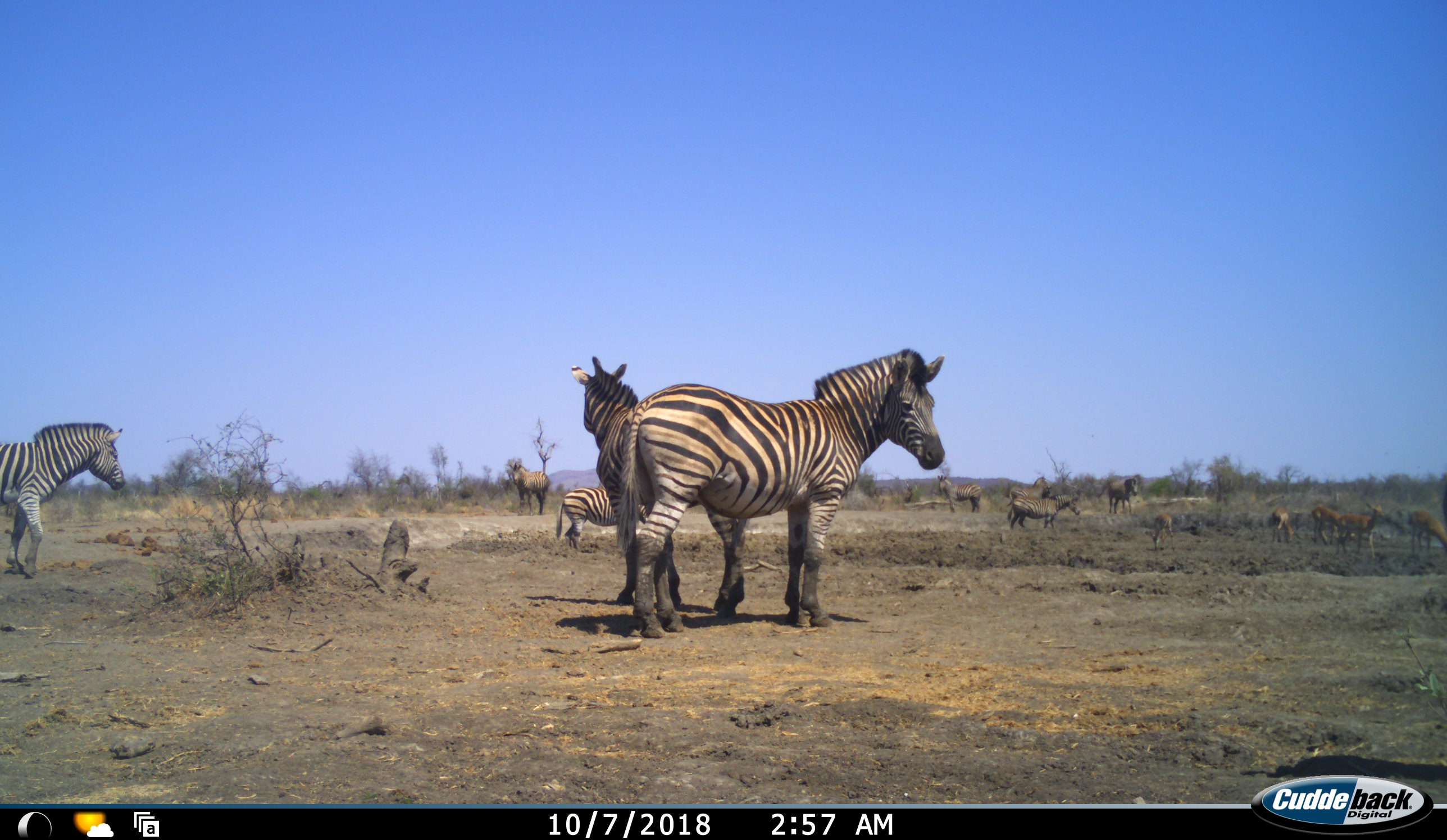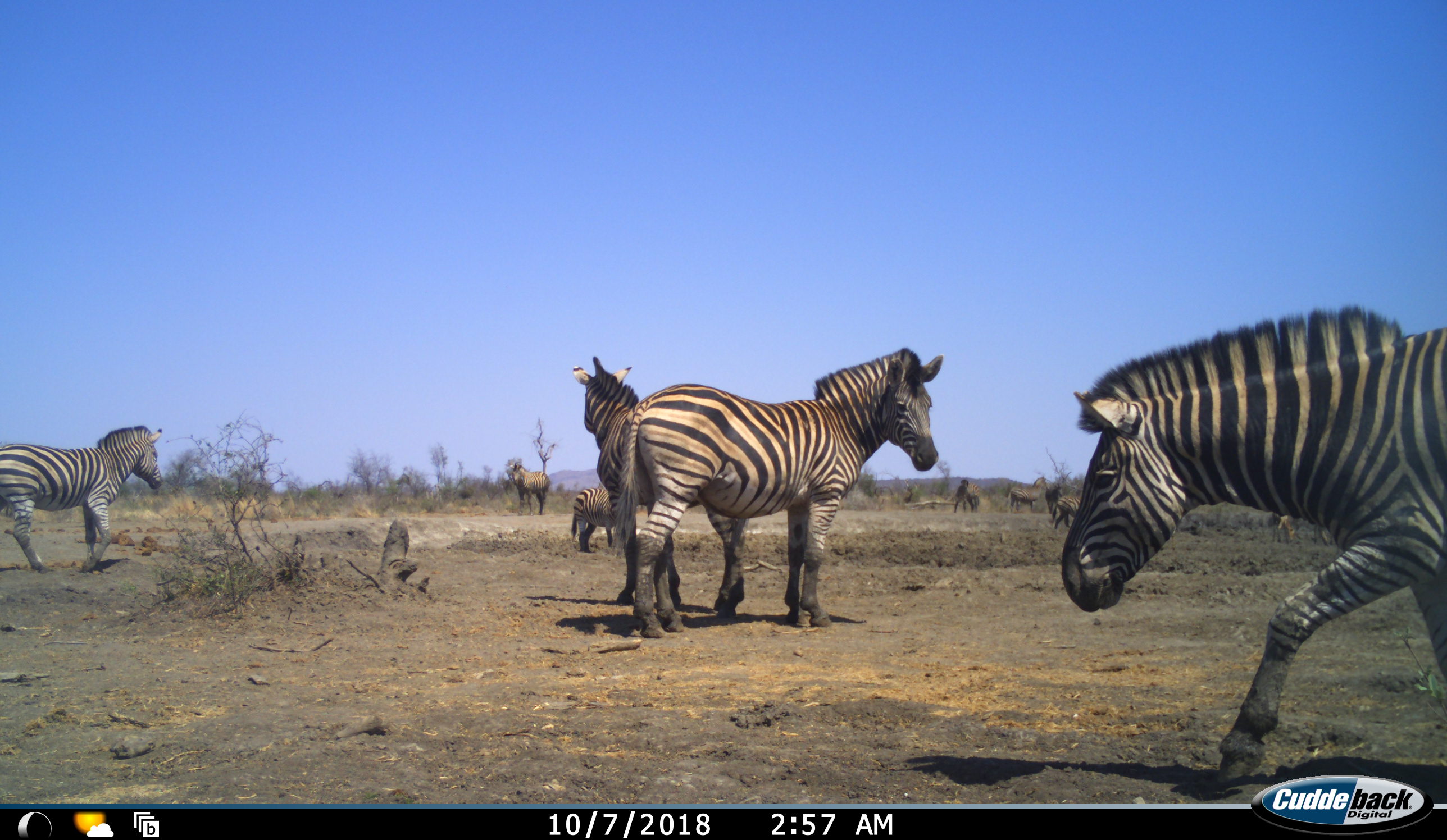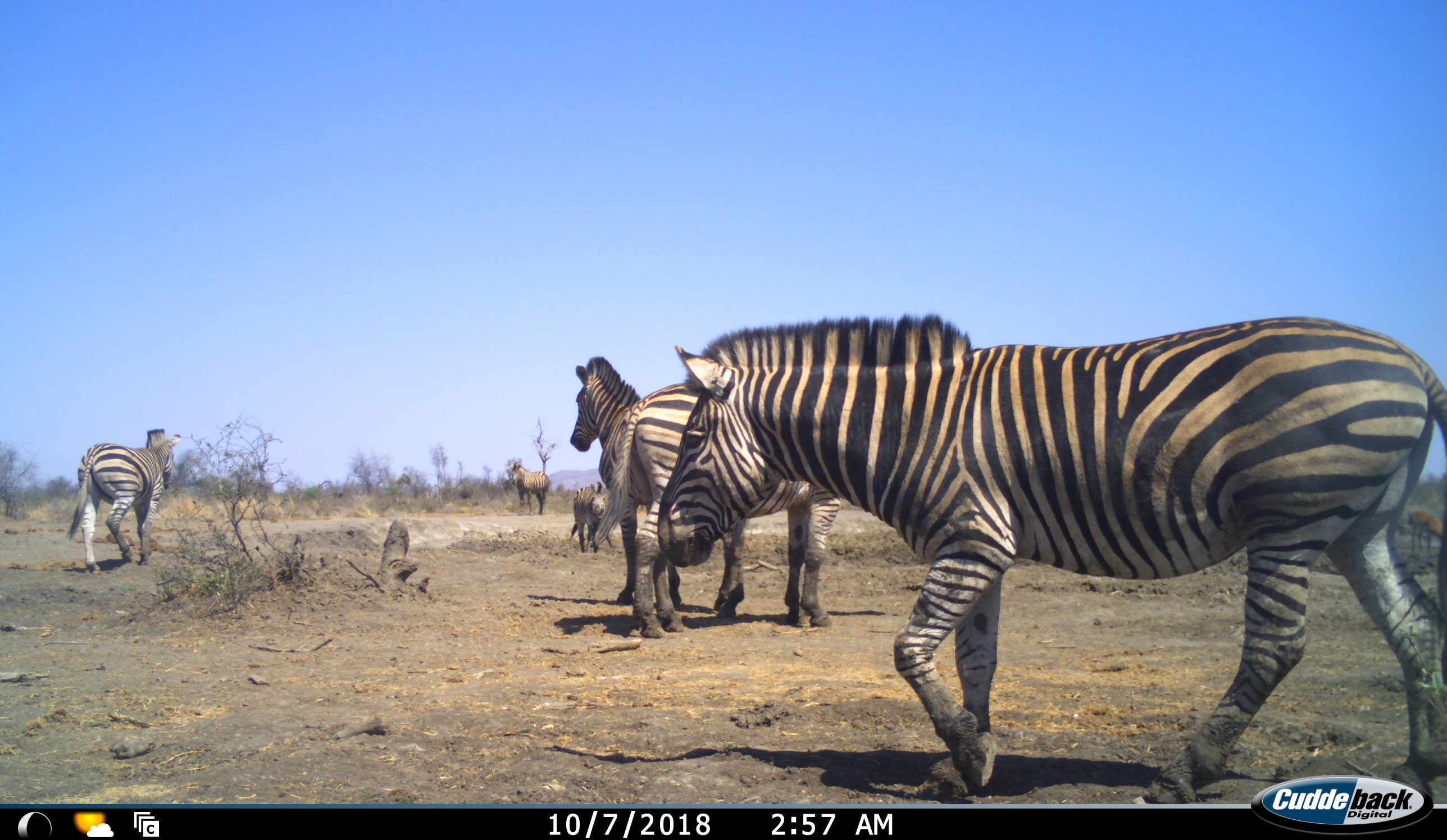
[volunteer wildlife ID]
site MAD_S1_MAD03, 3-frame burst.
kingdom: Animalia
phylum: Chordata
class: Mammalia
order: Artiodactyla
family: Bovidae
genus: Aepyceros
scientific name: Aepyceros melampus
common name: impala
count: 5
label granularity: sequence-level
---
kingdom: Animalia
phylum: Chordata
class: Mammalia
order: Perissodactyla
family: Equidae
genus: Equus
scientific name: Equus quagga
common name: plains zebra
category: zebraplains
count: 10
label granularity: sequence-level